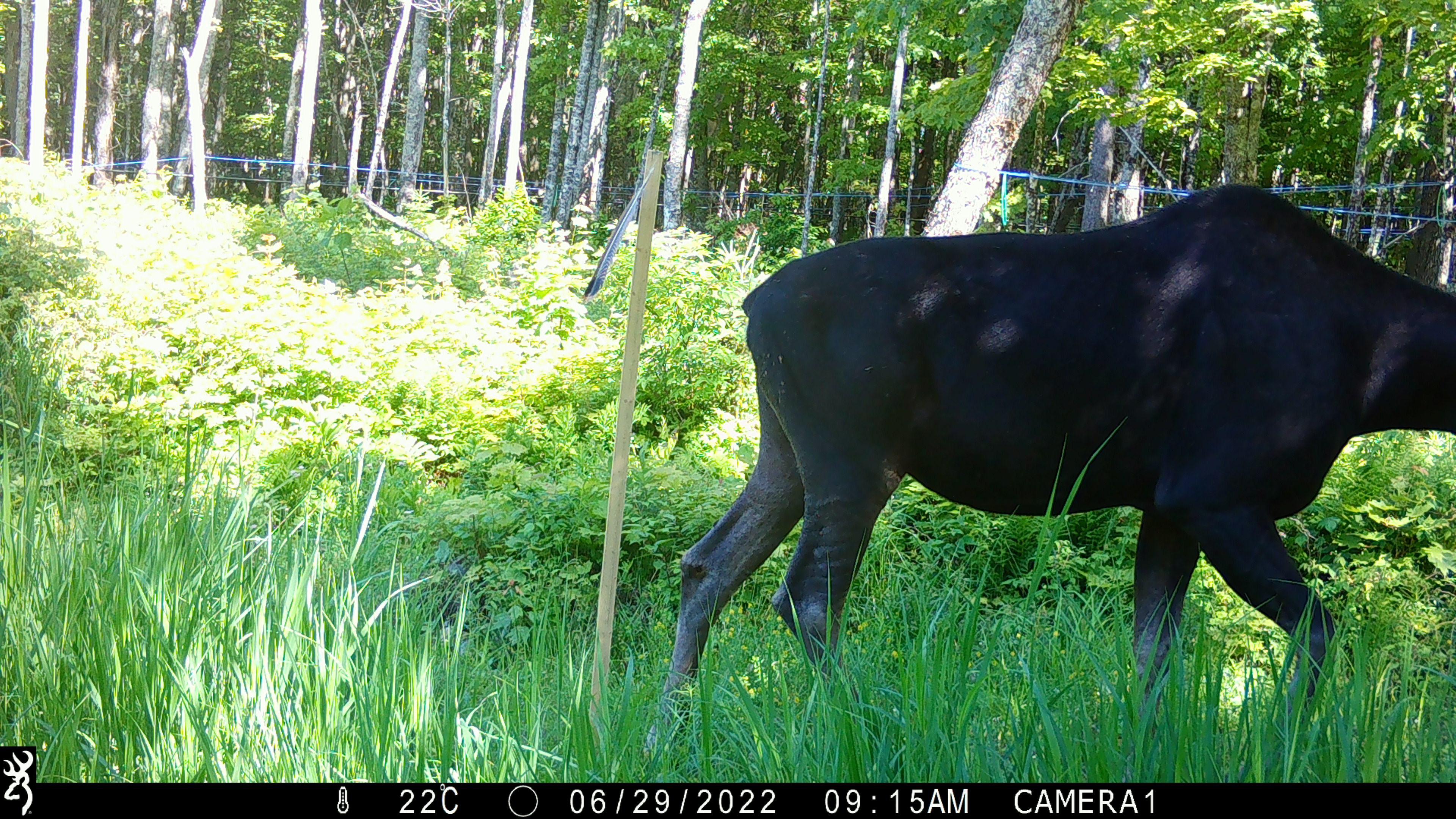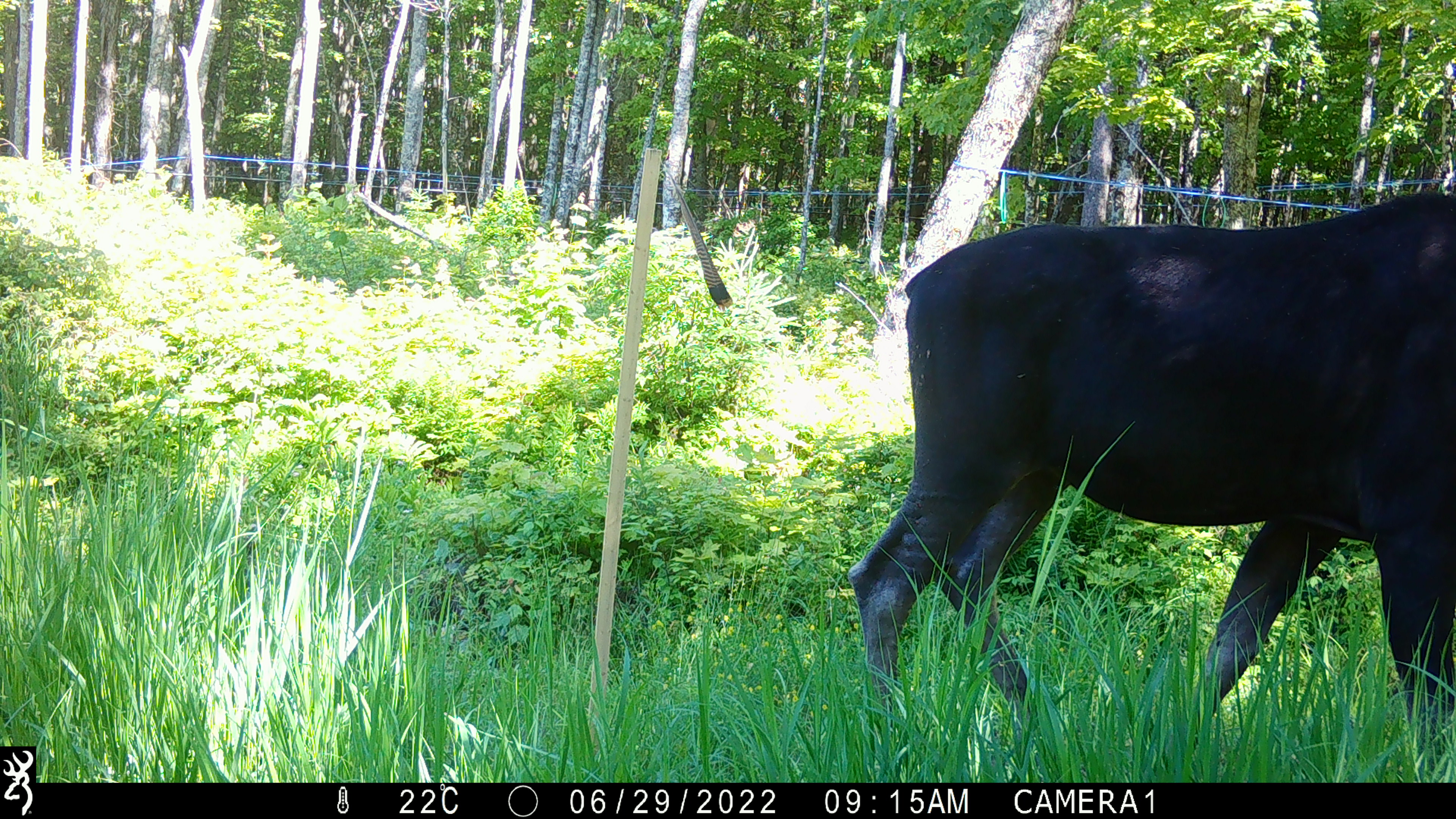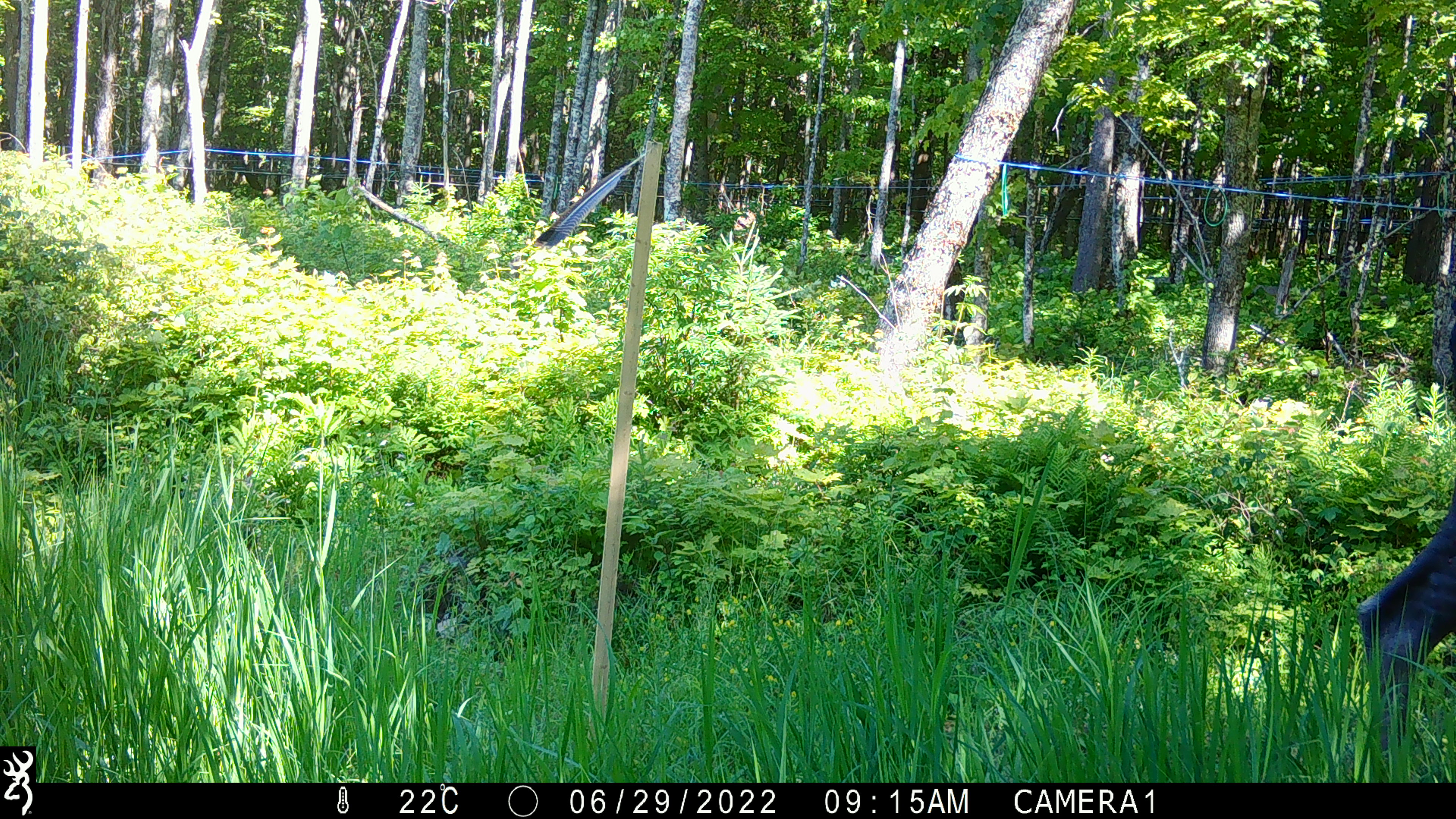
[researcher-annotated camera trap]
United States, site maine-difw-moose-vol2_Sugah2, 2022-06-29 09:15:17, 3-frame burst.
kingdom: Animalia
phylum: Chordata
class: Mammalia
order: Artiodactyla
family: Cervidae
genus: Alces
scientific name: Alces alces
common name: moose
Moose (Alces alces).